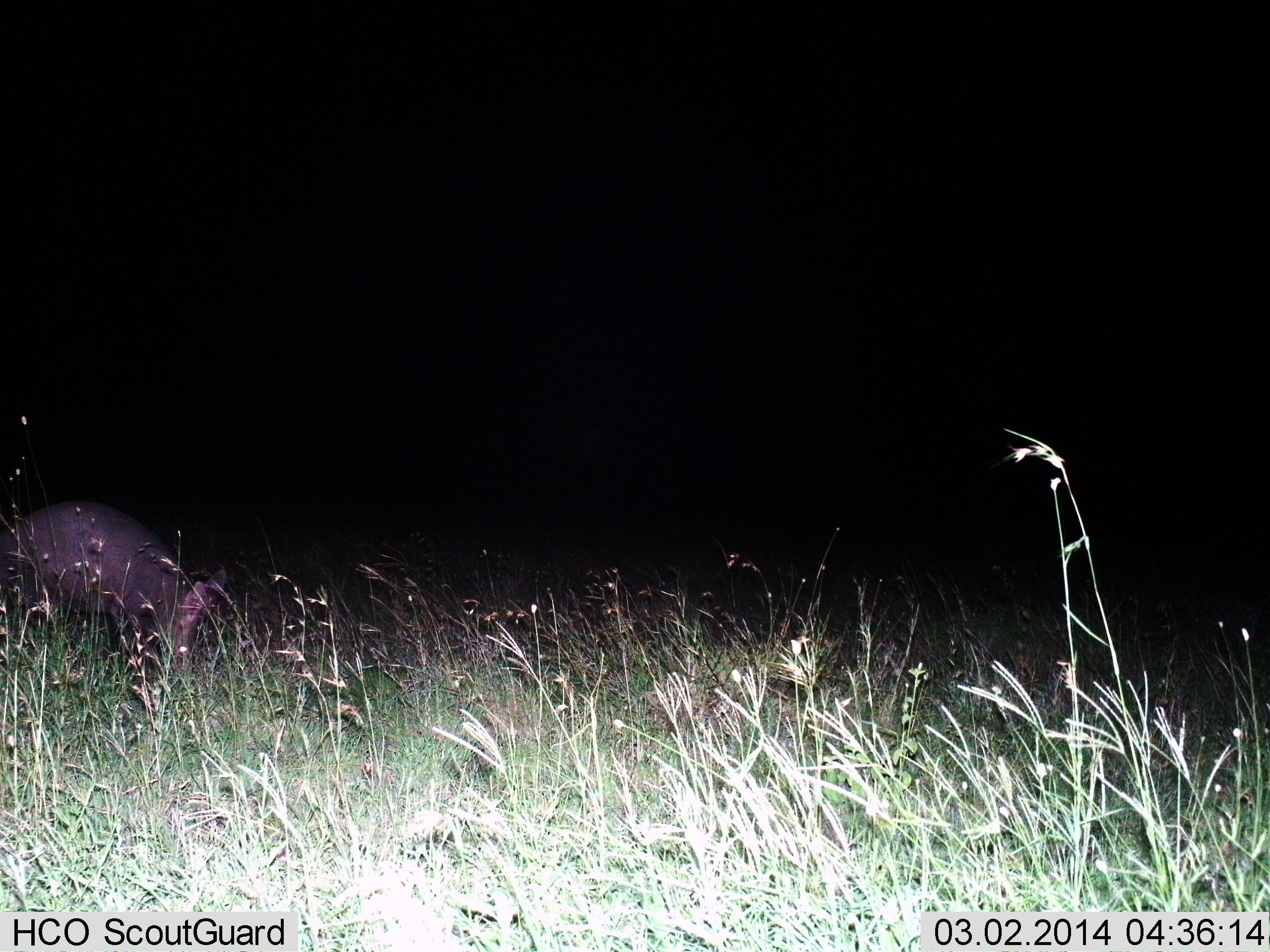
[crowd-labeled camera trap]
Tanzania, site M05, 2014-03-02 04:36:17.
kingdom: Animalia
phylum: Chordata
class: Mammalia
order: Tubulidentata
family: Orycteropodidae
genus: Orycteropus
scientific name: Orycteropus afer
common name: aardvark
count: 1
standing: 29%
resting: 0%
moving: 12%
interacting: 0%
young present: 0%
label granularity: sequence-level